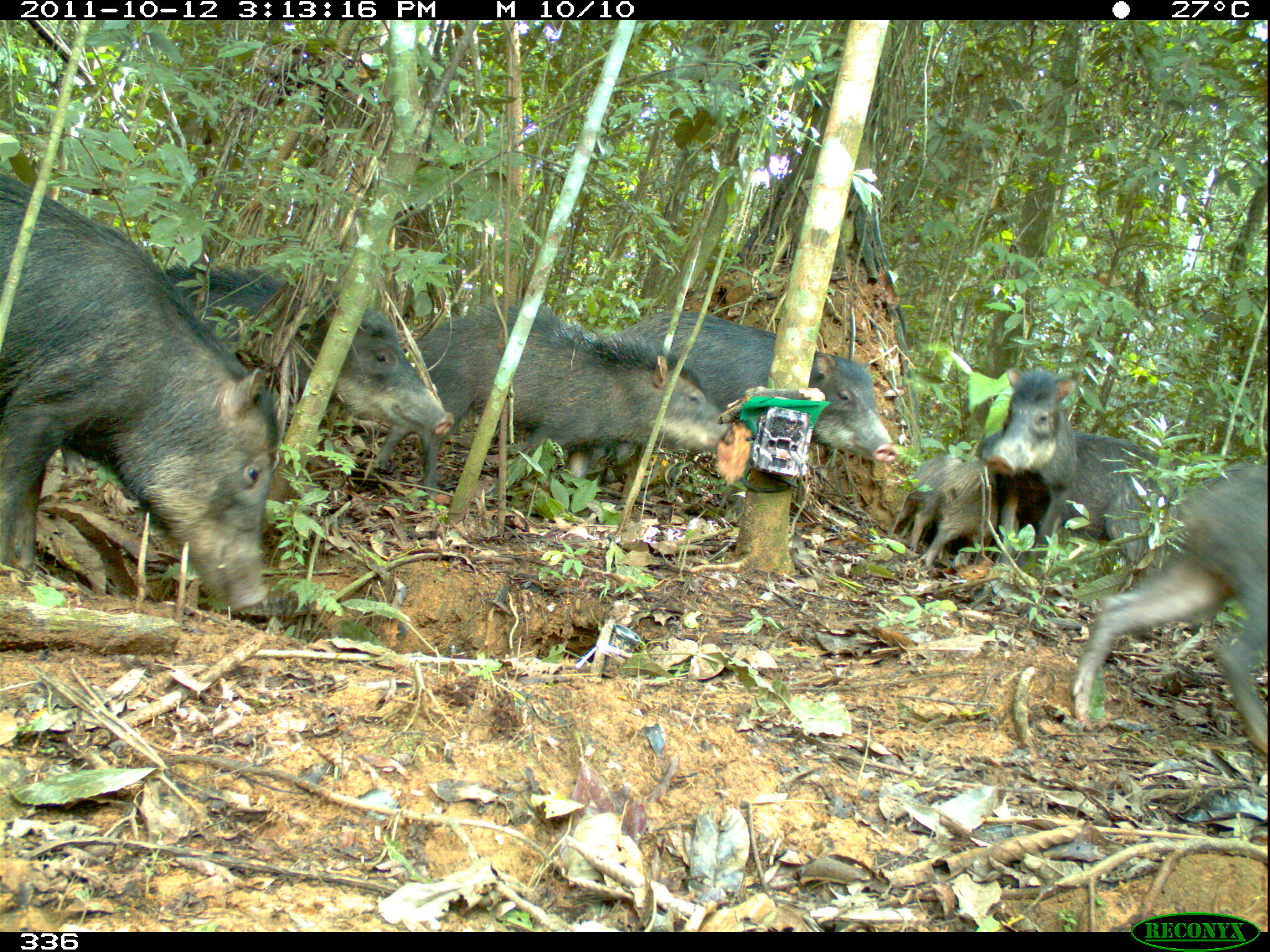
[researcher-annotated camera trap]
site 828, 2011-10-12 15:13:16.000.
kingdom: Animalia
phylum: Chordata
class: Mammalia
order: Artiodactyla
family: Tayassuidae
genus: Tayassu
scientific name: Tayassu pecari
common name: white-lipped peccary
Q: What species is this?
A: Tayassu pecari (white-lipped peccary).